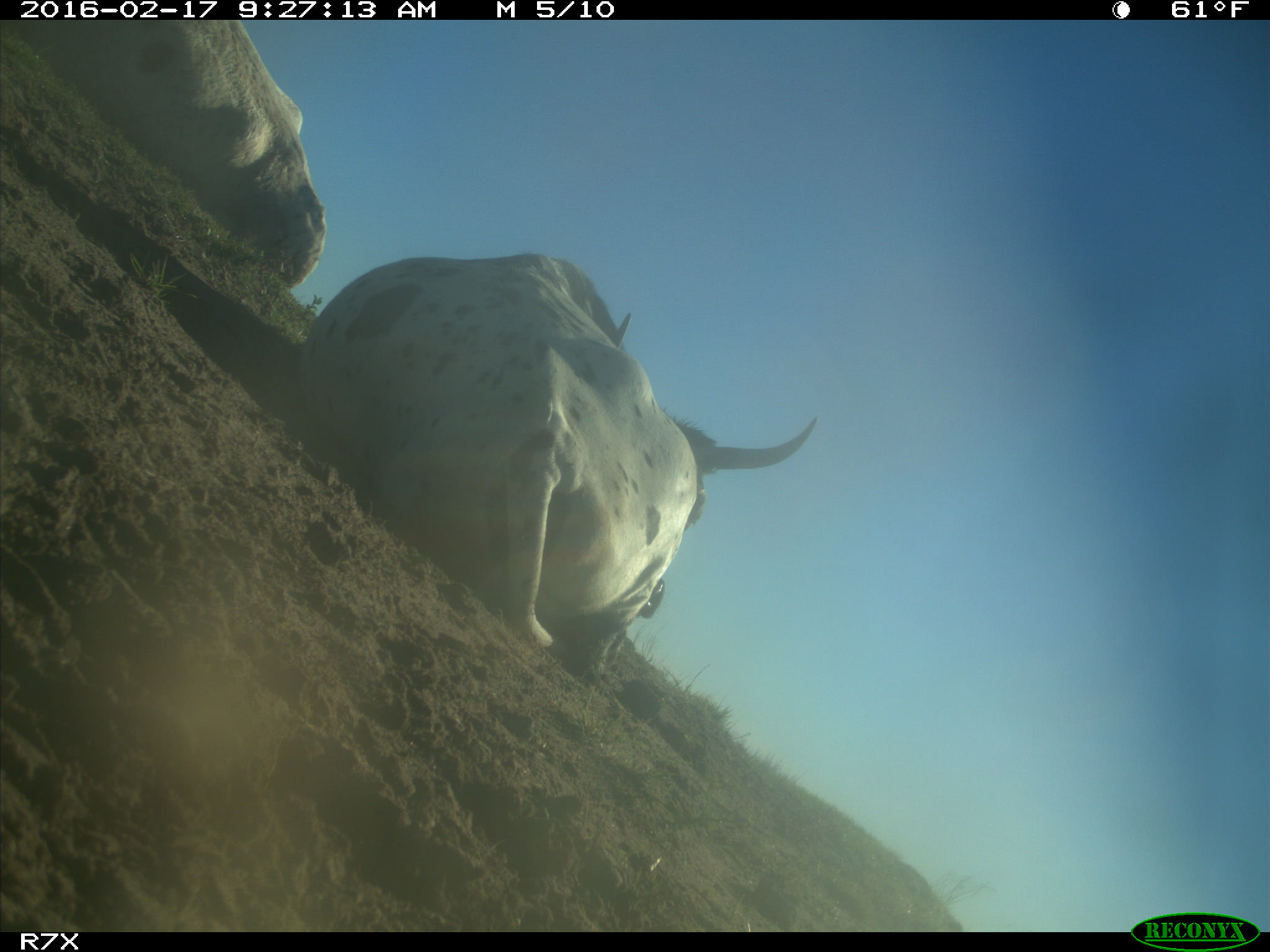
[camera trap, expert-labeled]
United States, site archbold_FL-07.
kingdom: Animalia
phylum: Chordata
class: Mammalia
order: Artiodactyla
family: Bovidae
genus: Bos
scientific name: Bos taurus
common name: domestic cow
Bos taurus (domestic cow).